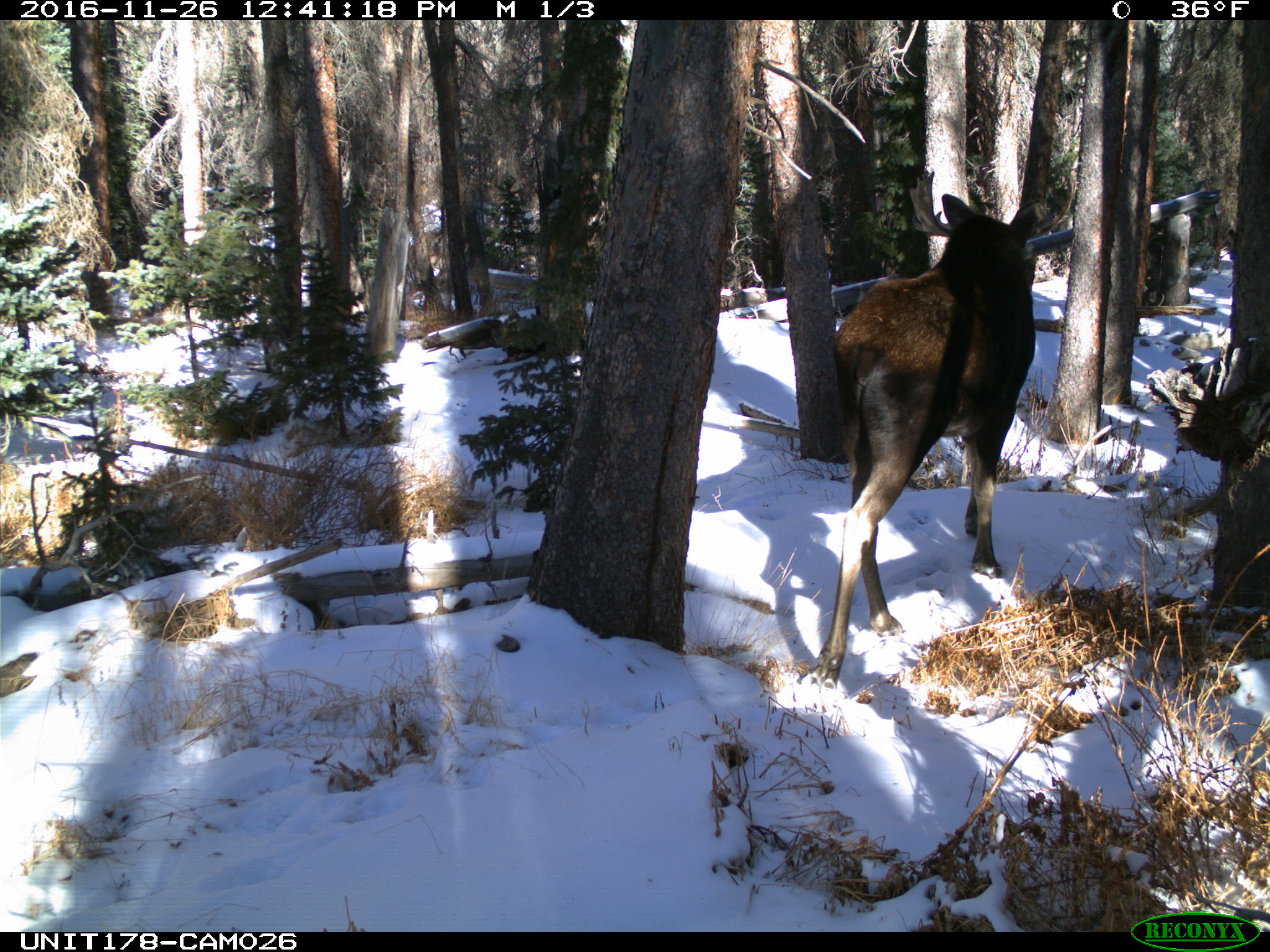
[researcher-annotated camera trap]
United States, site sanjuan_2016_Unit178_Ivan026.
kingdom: Animalia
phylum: Chordata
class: Mammalia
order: Artiodactyla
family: Cervidae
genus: Alces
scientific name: Alces alces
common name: moose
Alces alces (moose).